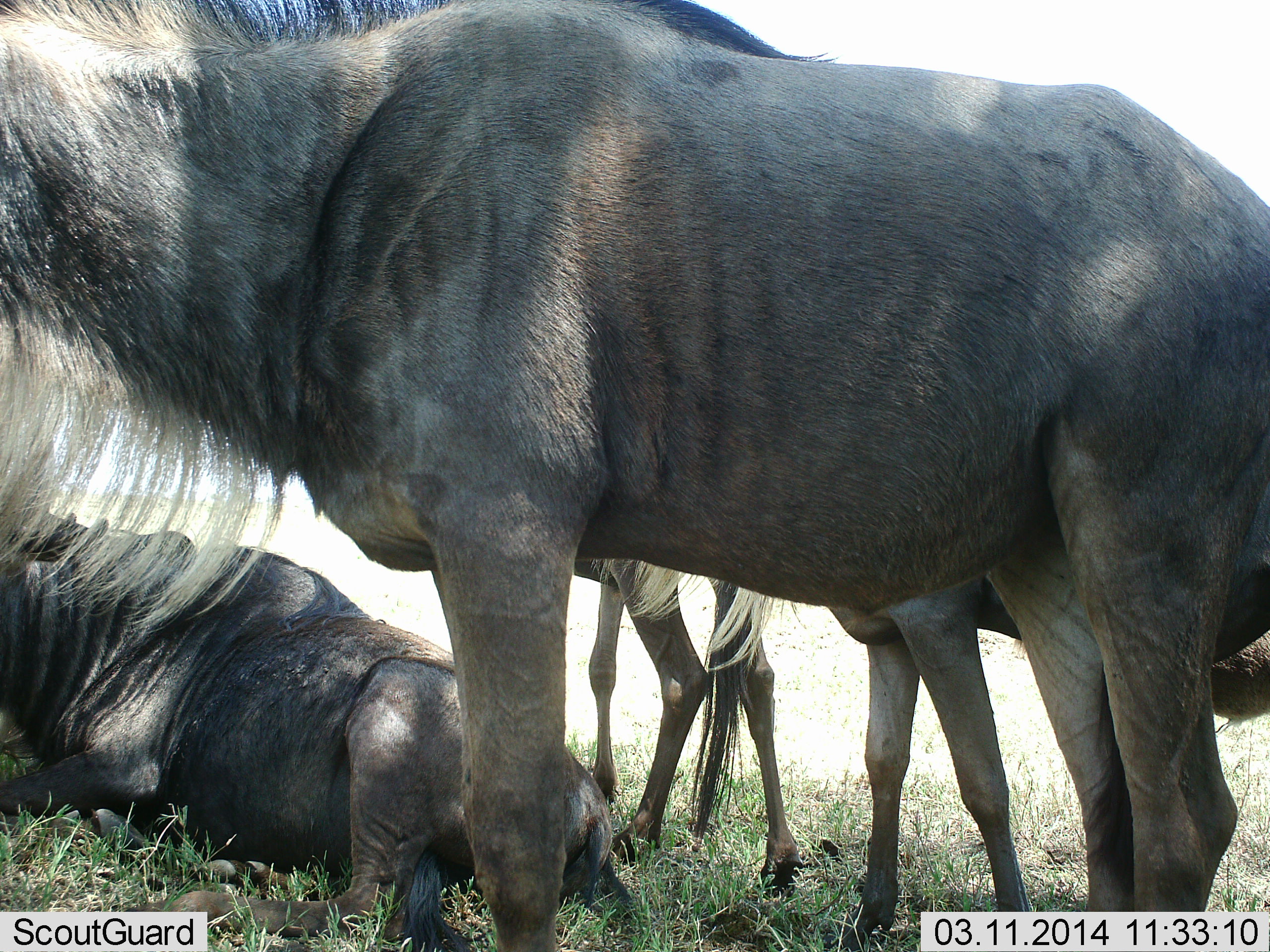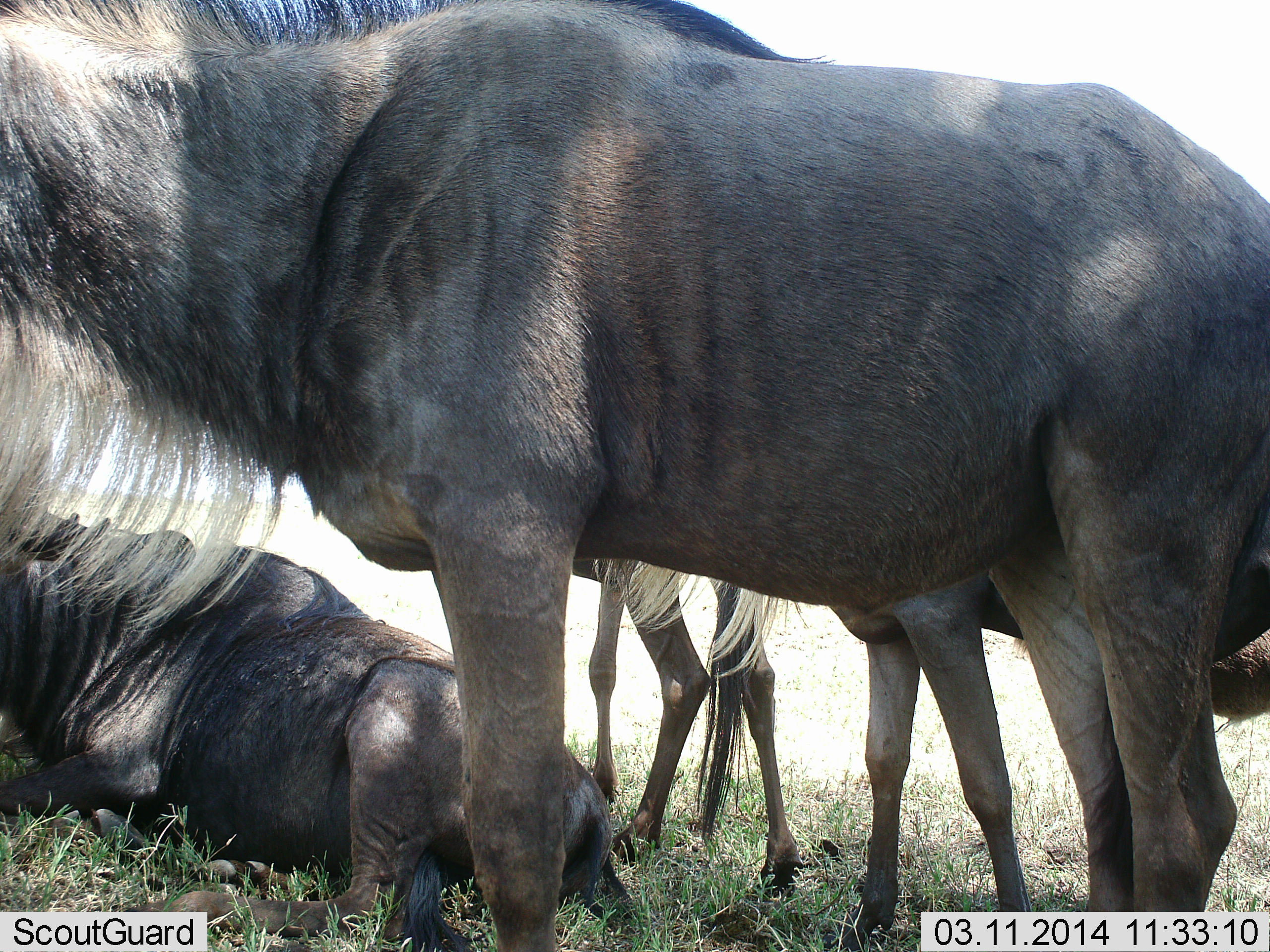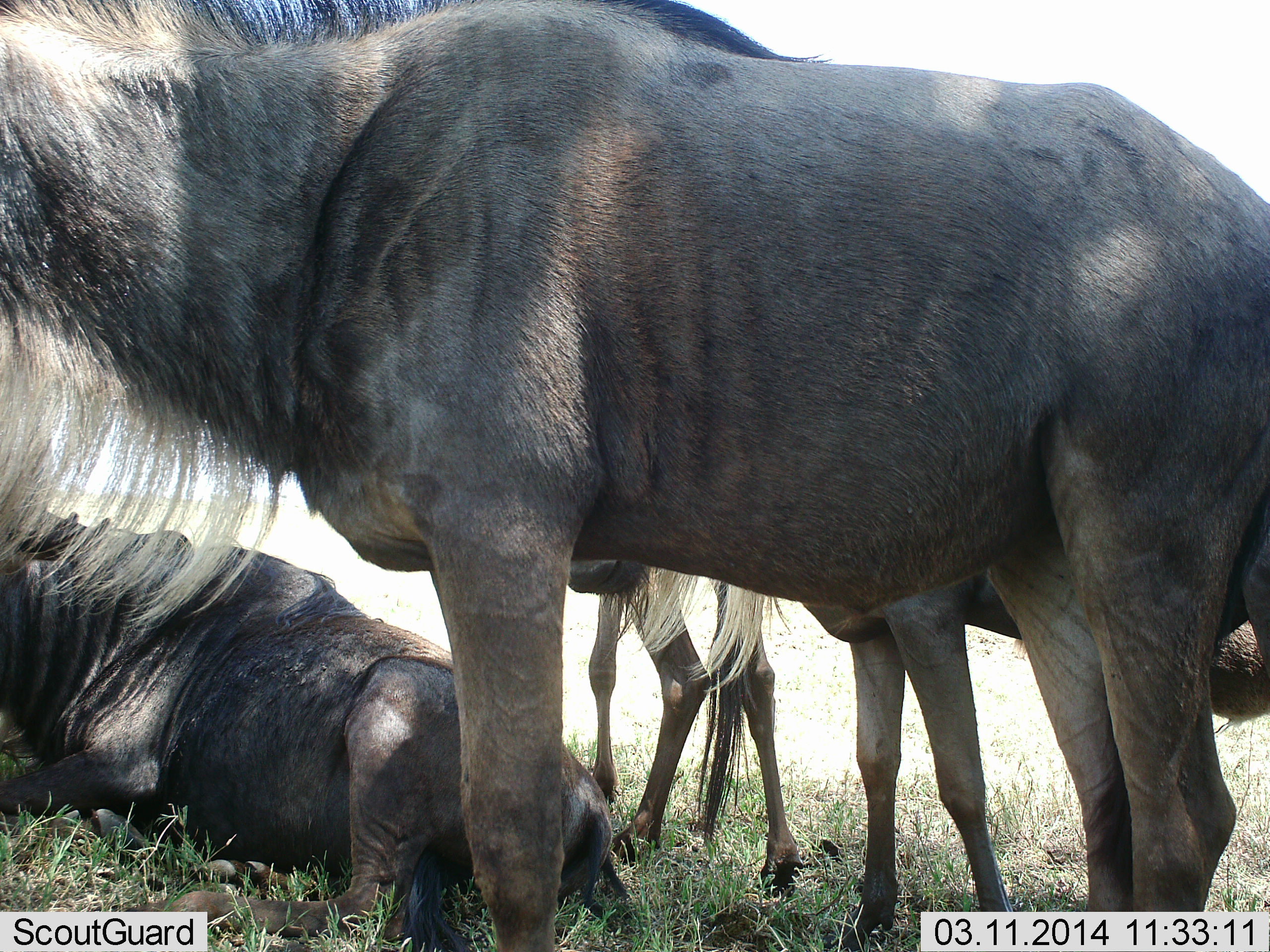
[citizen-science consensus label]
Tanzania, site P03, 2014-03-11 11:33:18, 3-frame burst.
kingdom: Animalia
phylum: Chordata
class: Mammalia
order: Artiodactyla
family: Bovidae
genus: Connochaetes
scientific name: Connochaetes taurinus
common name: blue wildebeest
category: wildebeest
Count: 4.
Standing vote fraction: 70%.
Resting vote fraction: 90%.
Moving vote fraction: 0%.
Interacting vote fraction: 10%.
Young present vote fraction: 0%.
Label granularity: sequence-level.